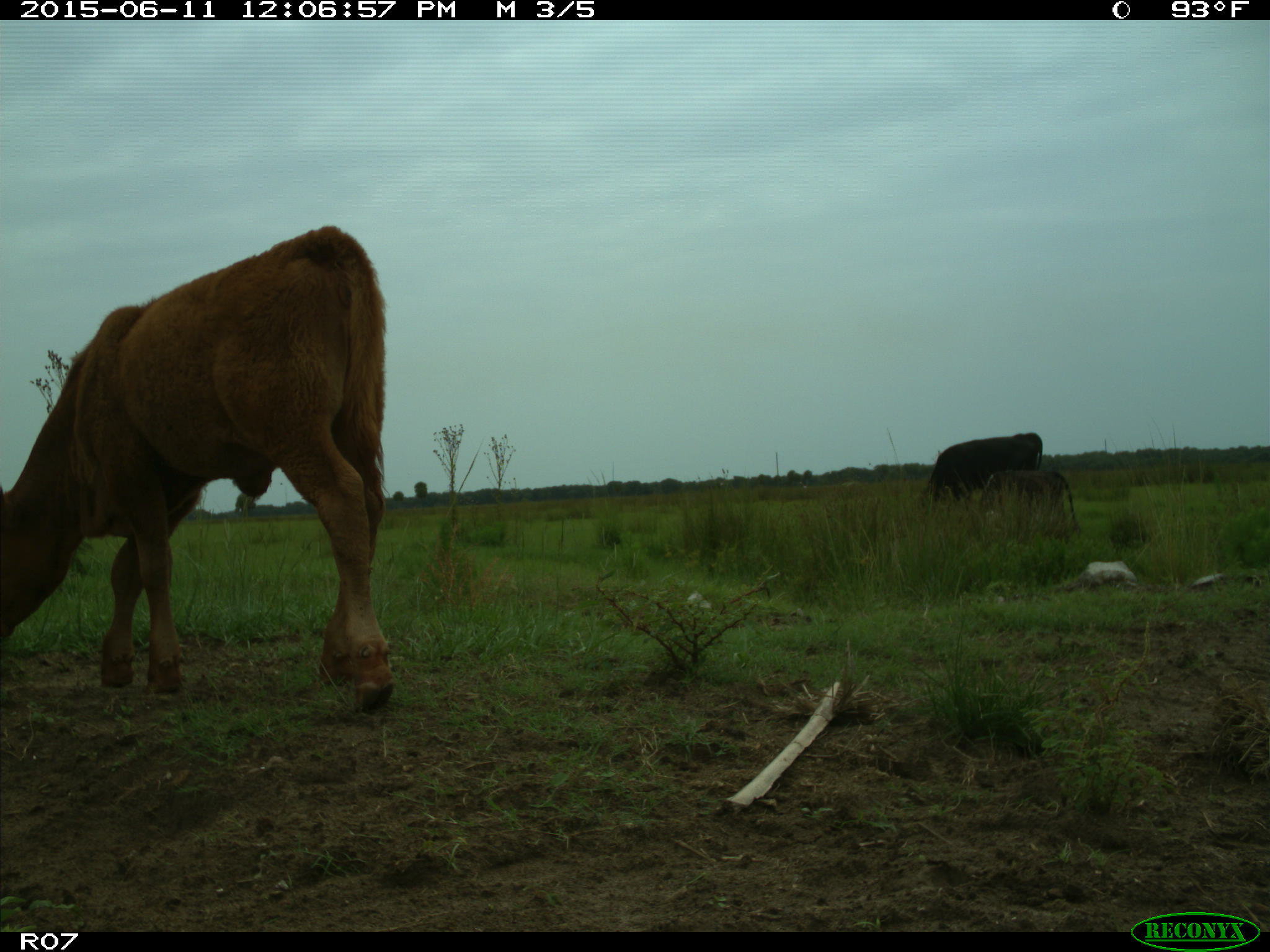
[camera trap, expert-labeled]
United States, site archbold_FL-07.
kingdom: Animalia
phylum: Chordata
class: Mammalia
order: Artiodactyla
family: Bovidae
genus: Bos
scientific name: Bos taurus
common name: domestic cow